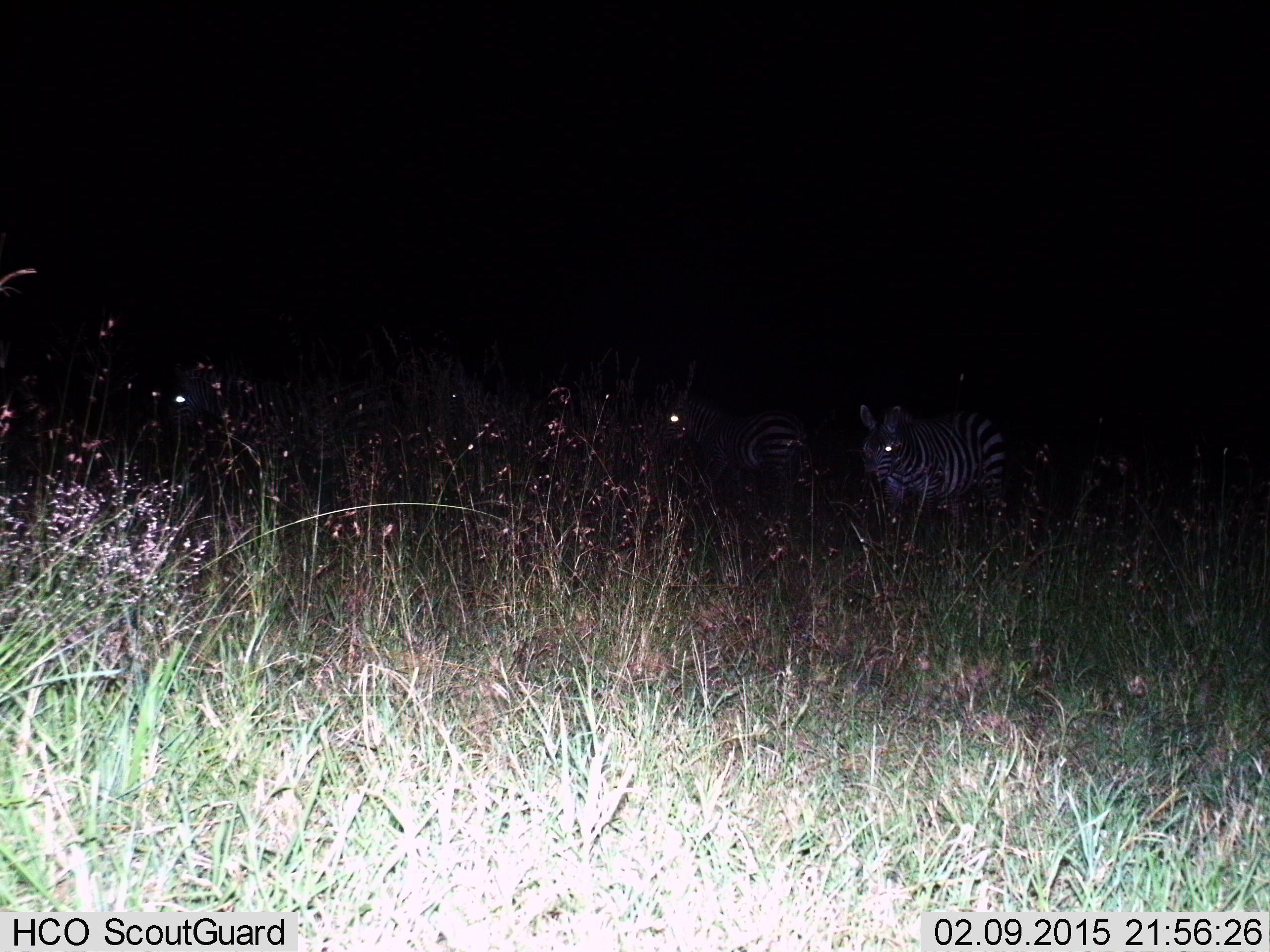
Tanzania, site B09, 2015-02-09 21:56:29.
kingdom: Animalia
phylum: Chordata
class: Mammalia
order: Perissodactyla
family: Equidae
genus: Equus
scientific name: Equus quagga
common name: plains zebra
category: zebra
Zebra (plains zebra) (Equus quagga), count 3. Behavior (volunteer vote fractions): standing 80%, resting 0%, moving 20%, interacting 0%. Young present (vote fraction): 0%. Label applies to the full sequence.